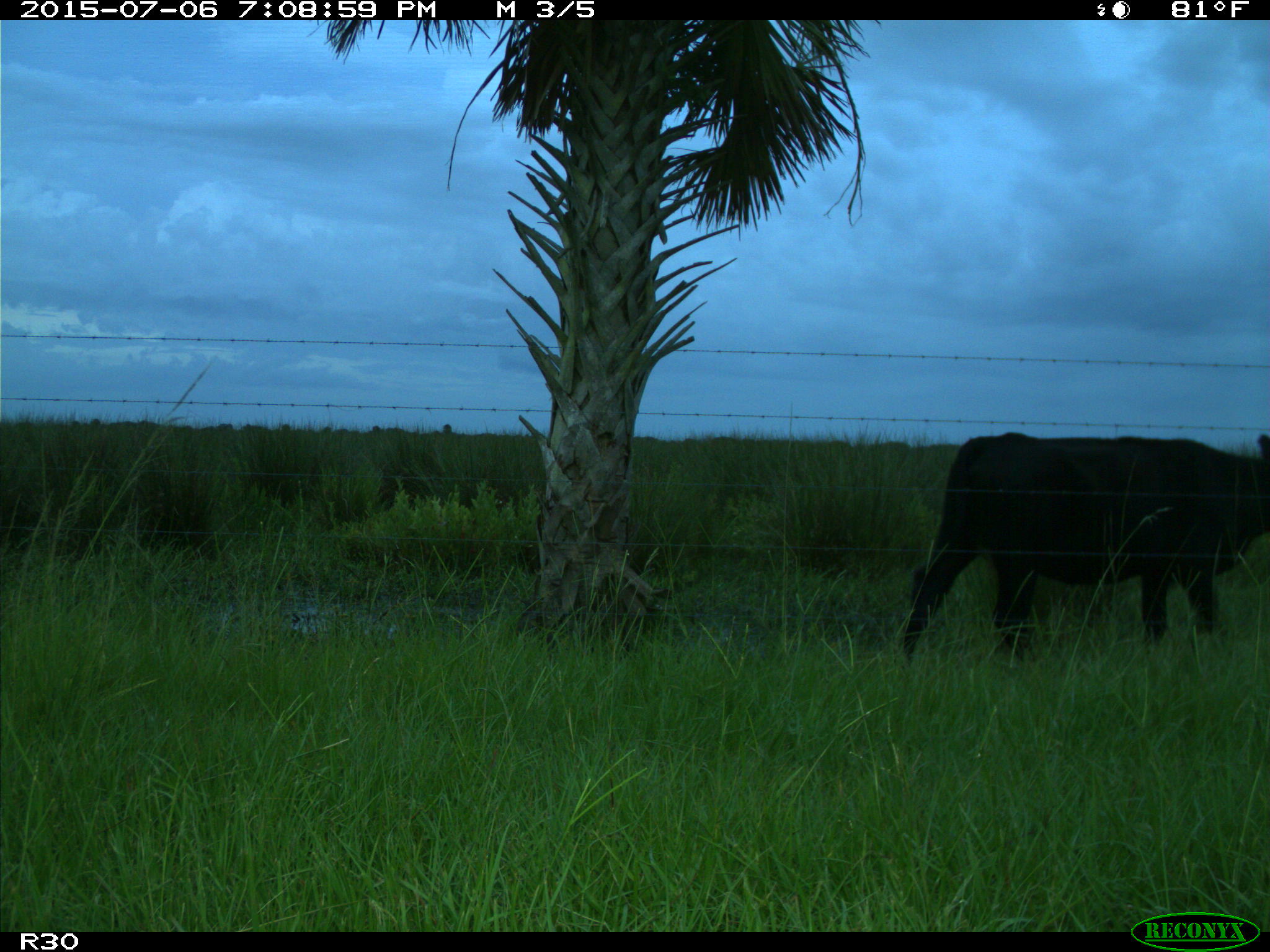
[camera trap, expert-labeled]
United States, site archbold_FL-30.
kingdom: Animalia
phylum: Chordata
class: Mammalia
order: Artiodactyla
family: Bovidae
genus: Bos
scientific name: Bos taurus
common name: domestic cow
Bos taurus (domestic cow).